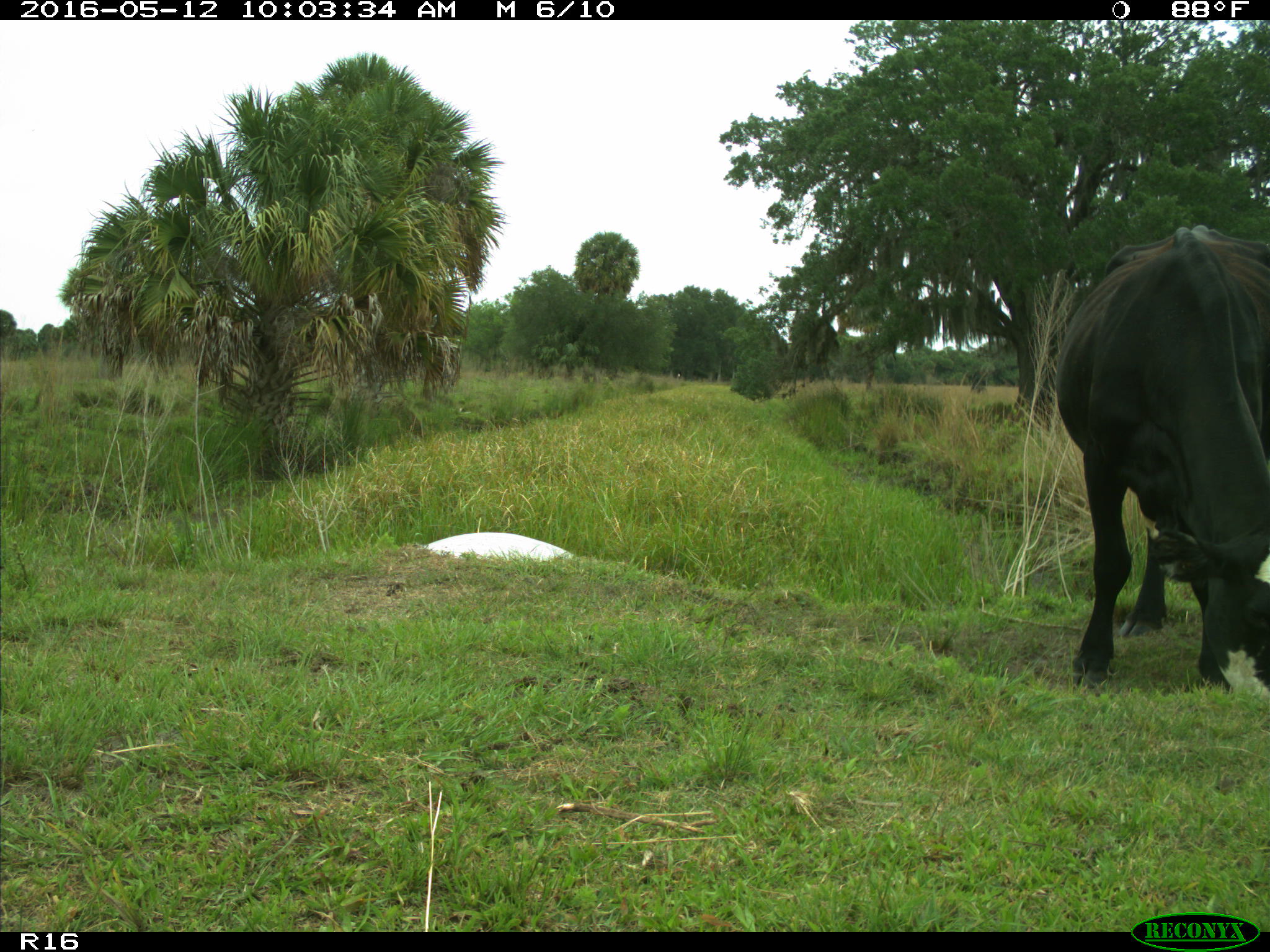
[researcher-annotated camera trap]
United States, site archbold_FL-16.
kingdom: Animalia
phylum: Chordata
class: Mammalia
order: Artiodactyla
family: Bovidae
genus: Bos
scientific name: Bos taurus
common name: domestic cow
Bos taurus (domestic cow).